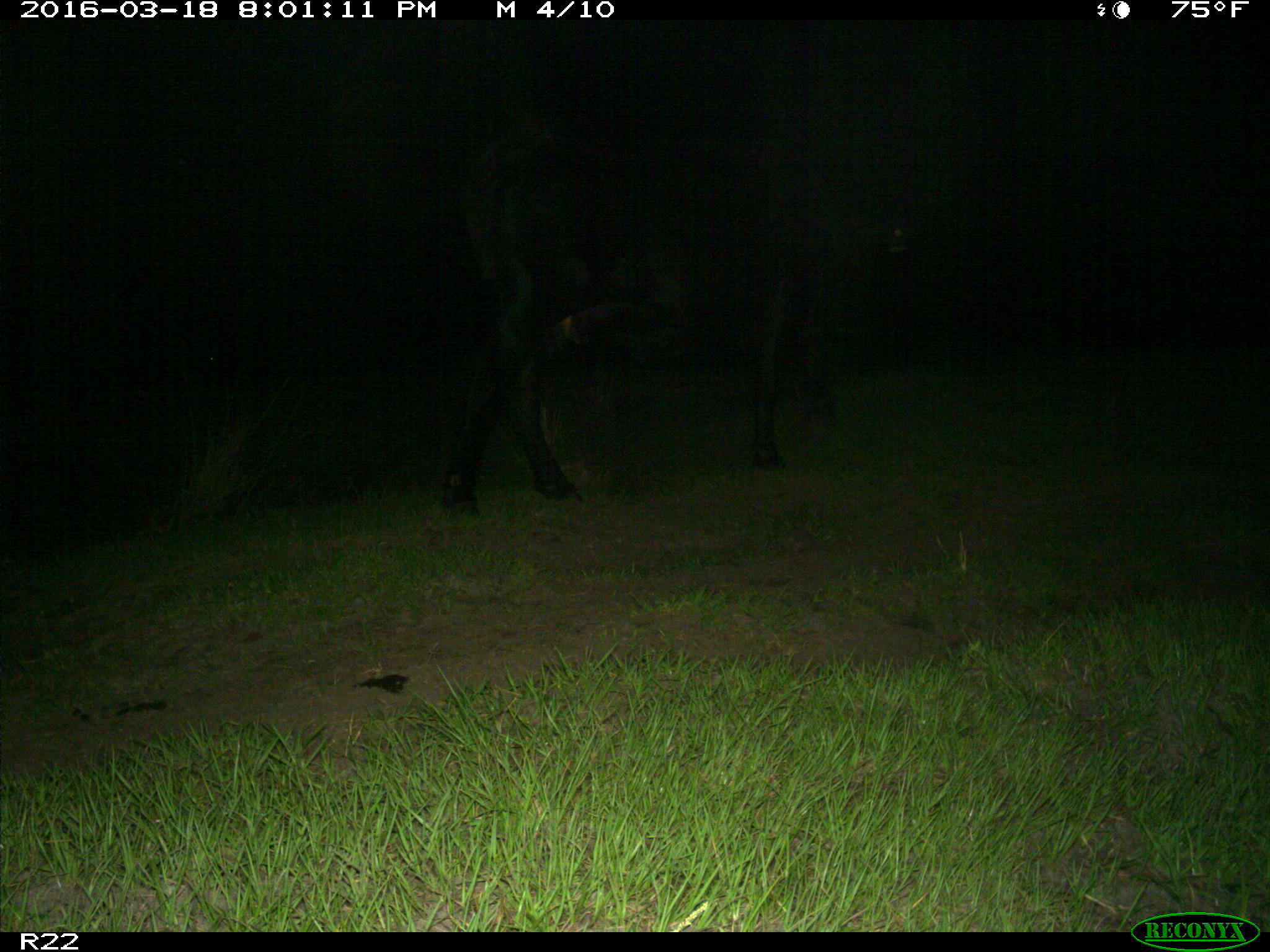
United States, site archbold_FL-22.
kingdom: Animalia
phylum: Chordata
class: Mammalia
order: Artiodactyla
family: Bovidae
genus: Bos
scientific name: Bos taurus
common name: domestic cow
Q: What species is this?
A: Bos taurus (domestic cow).